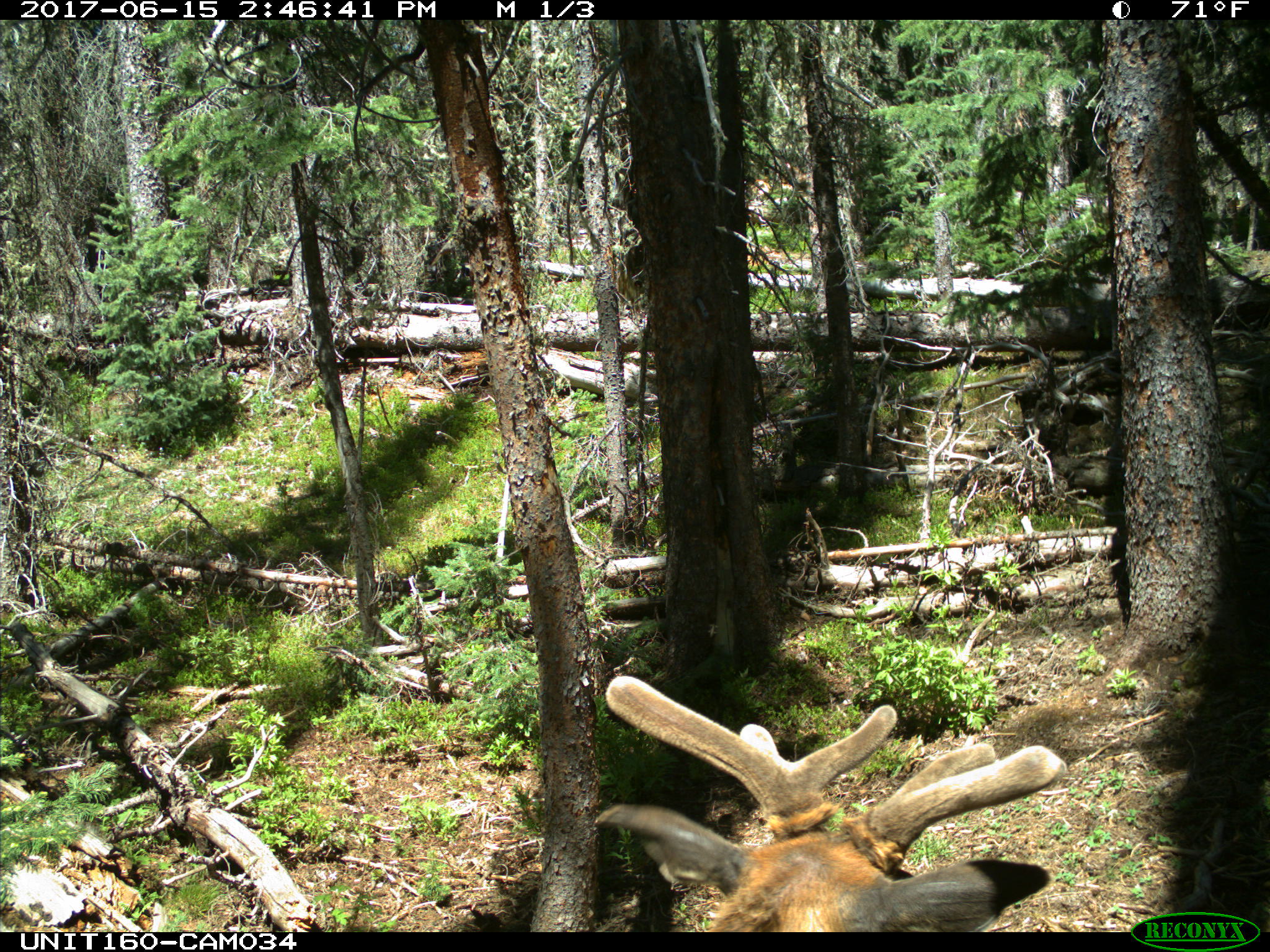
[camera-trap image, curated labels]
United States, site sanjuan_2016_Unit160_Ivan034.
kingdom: Animalia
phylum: Chordata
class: Mammalia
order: Artiodactyla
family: Cervidae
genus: Cervus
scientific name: Cervus elaphus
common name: red deer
Cervus elaphus (red deer).